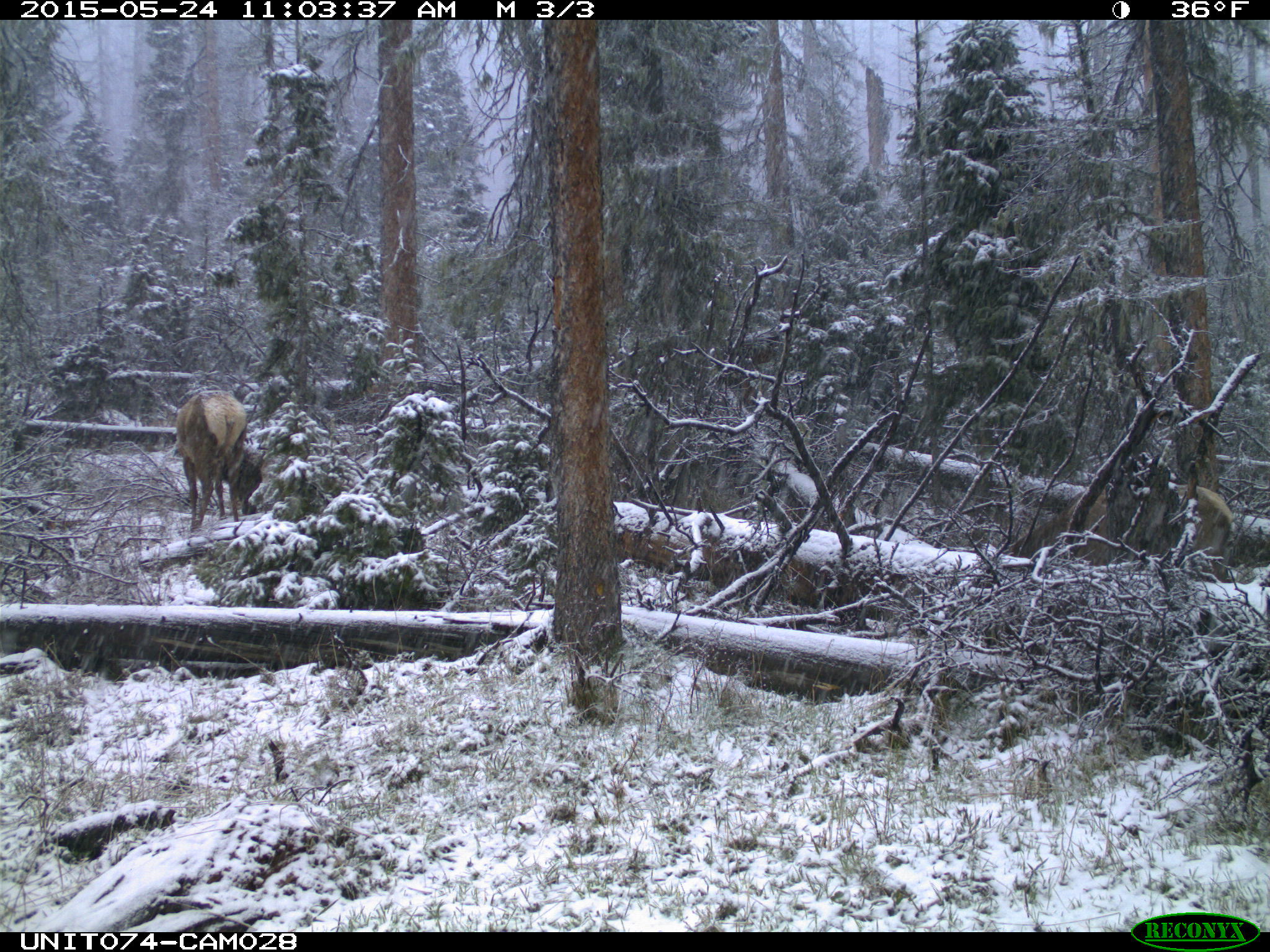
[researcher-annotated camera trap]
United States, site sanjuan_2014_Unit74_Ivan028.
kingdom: Animalia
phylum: Chordata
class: Mammalia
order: Artiodactyla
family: Cervidae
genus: Cervus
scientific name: Cervus elaphus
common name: red deer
Cervus elaphus (red deer).